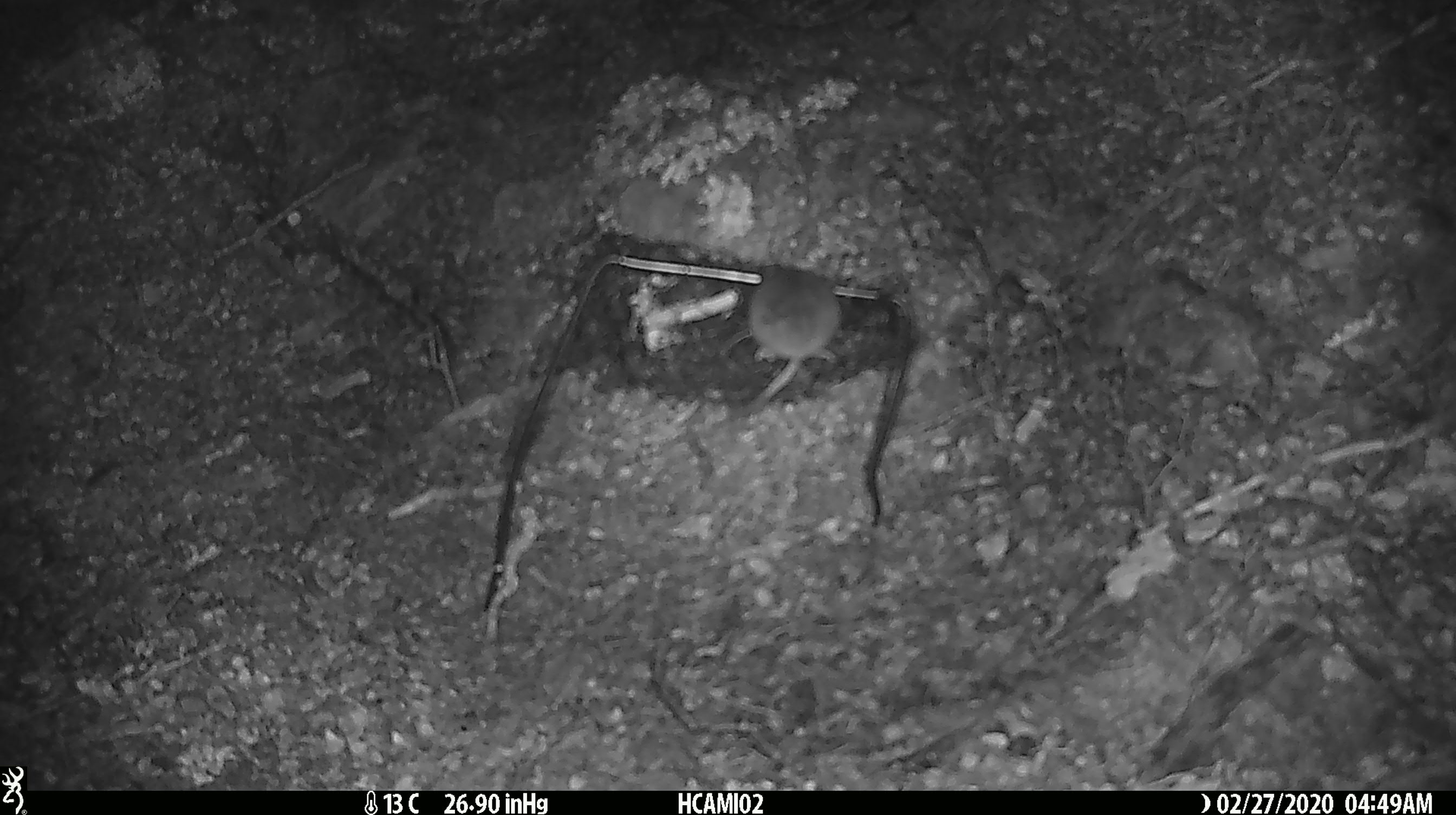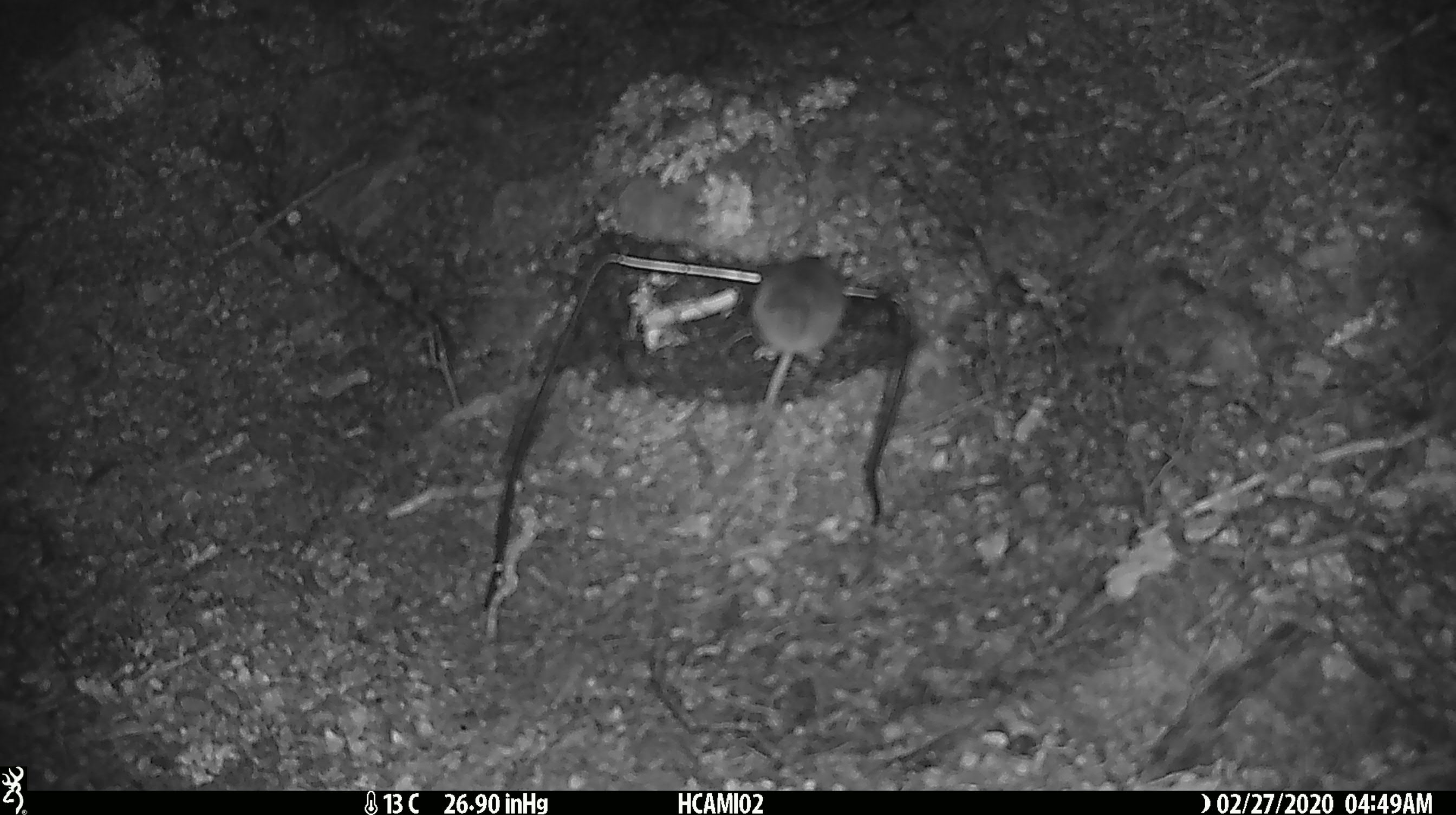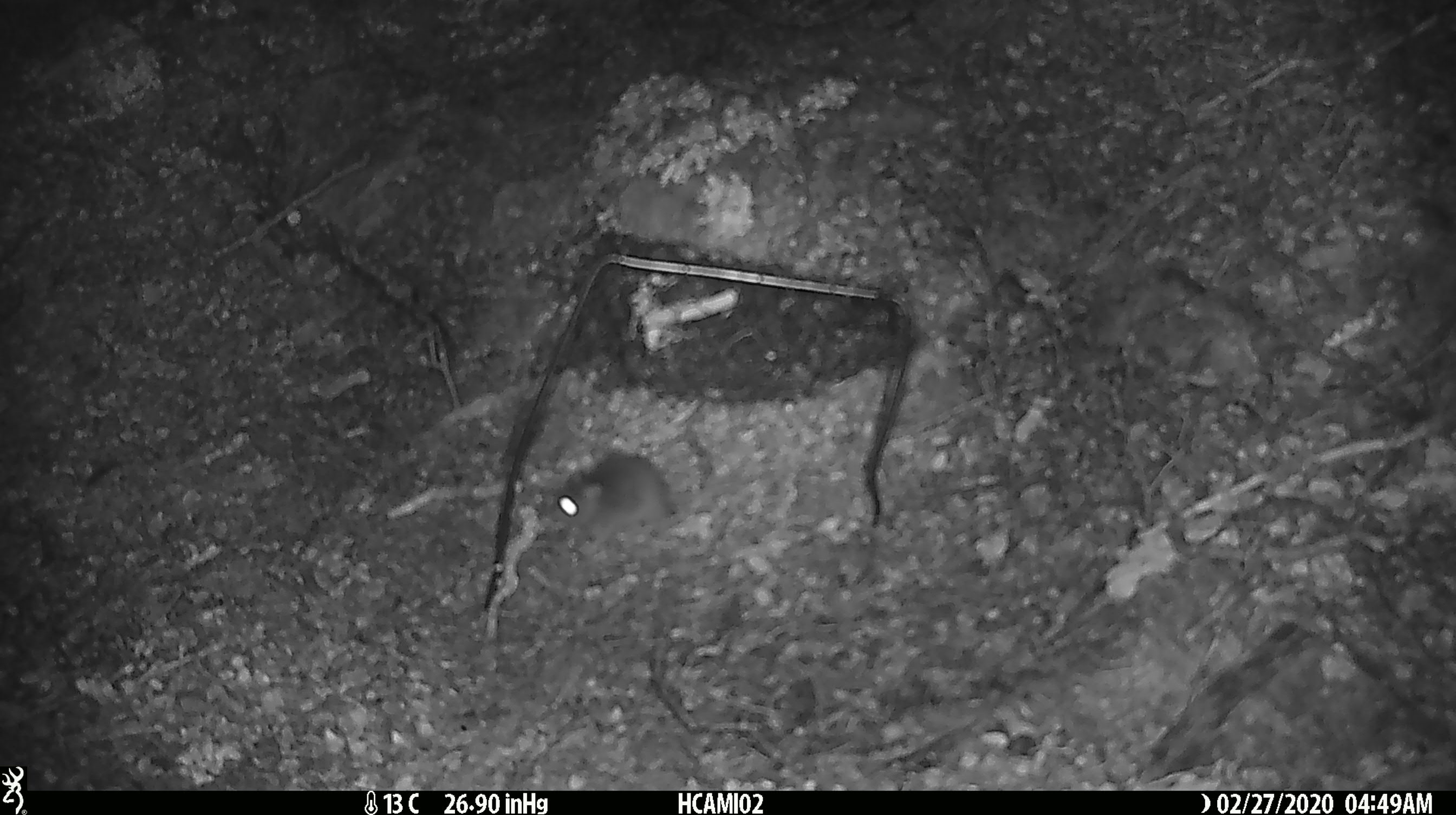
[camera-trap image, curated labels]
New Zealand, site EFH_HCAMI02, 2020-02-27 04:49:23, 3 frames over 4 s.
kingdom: Animalia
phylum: Chordata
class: Mammalia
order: Rodentia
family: Muridae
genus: Mus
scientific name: Mus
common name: mouse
Mouse (Mus).